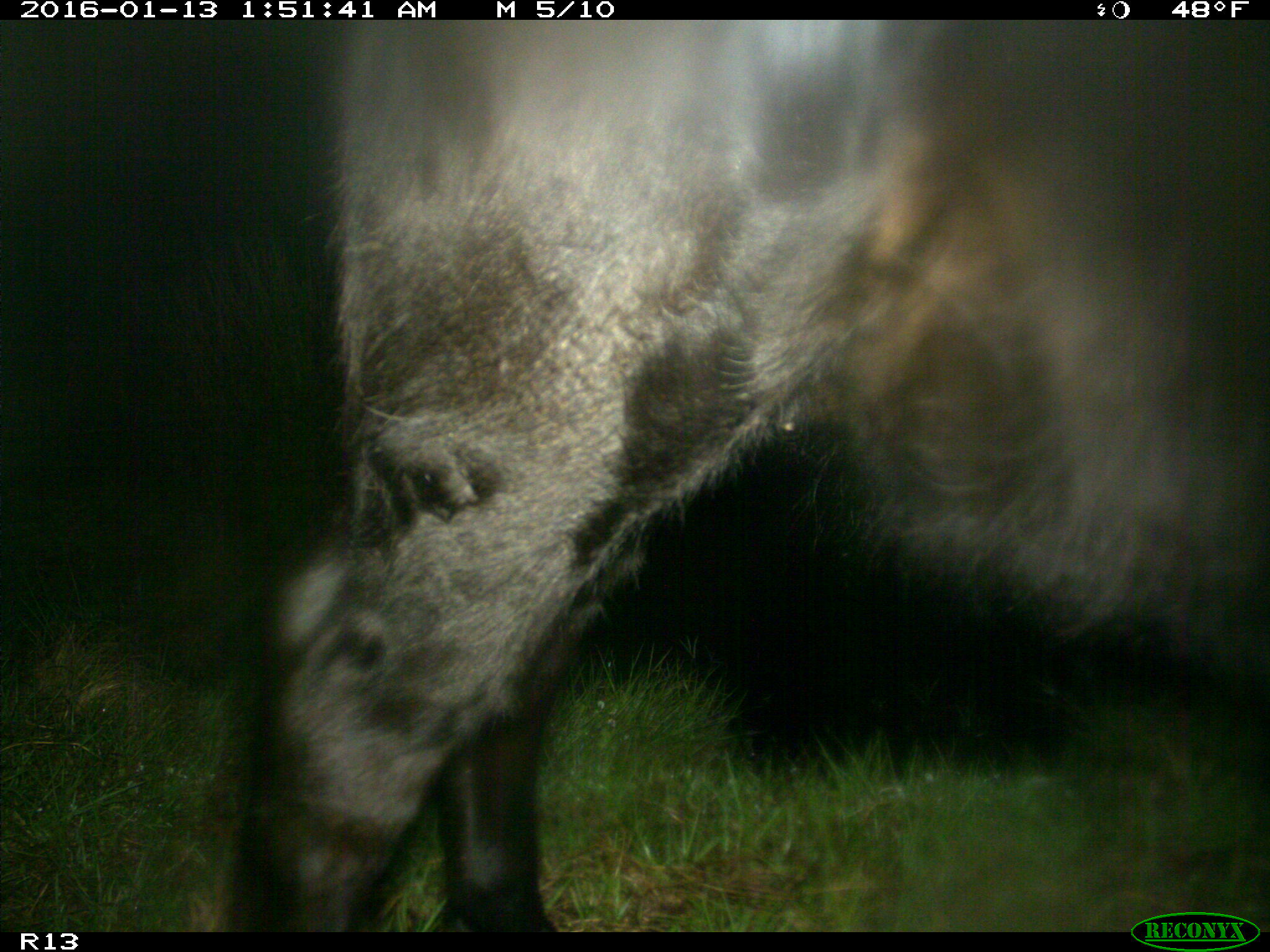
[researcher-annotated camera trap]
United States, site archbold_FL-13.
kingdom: Animalia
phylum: Chordata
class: Mammalia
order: Artiodactyla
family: Bovidae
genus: Bos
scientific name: Bos taurus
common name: domestic cow